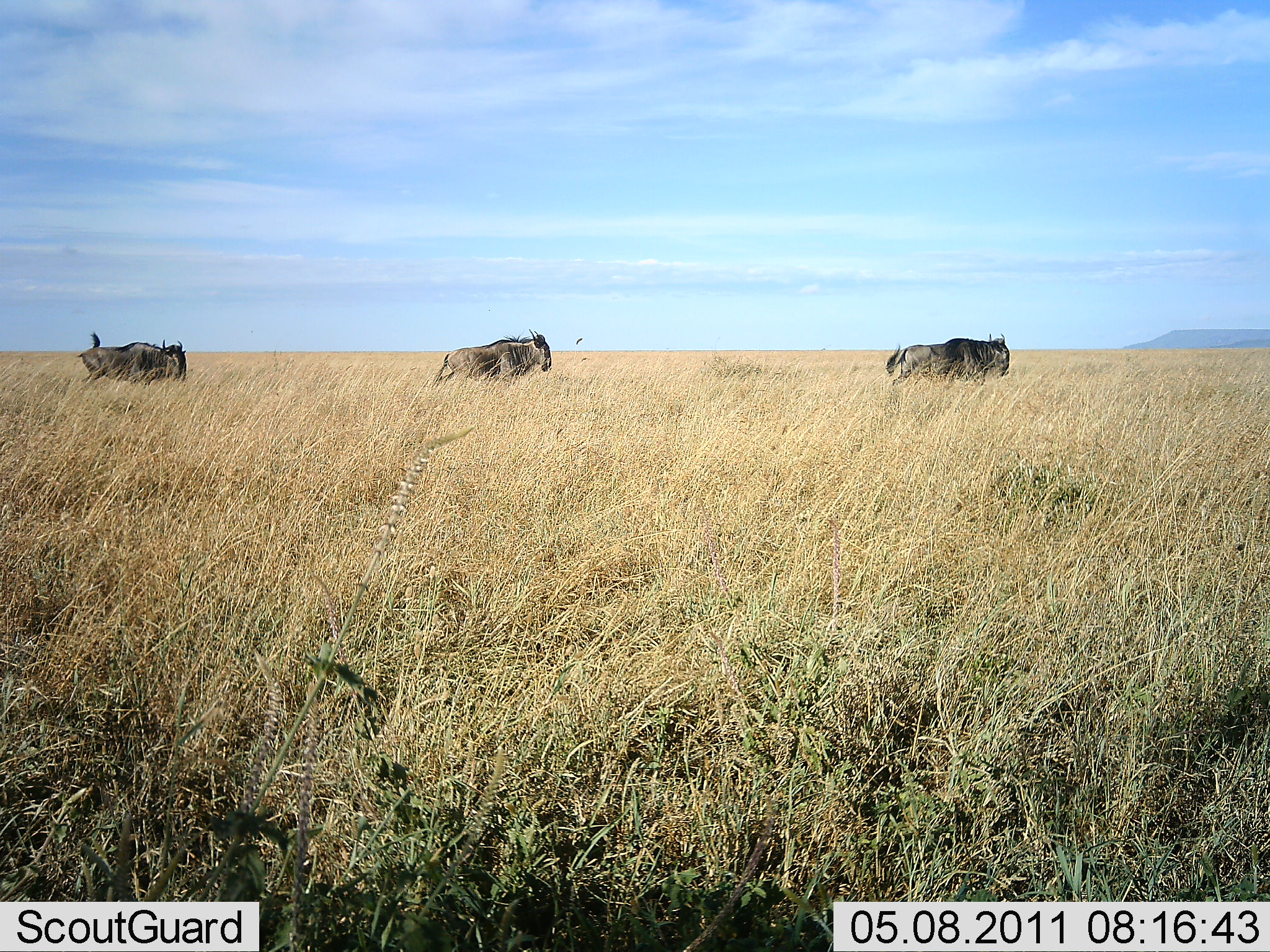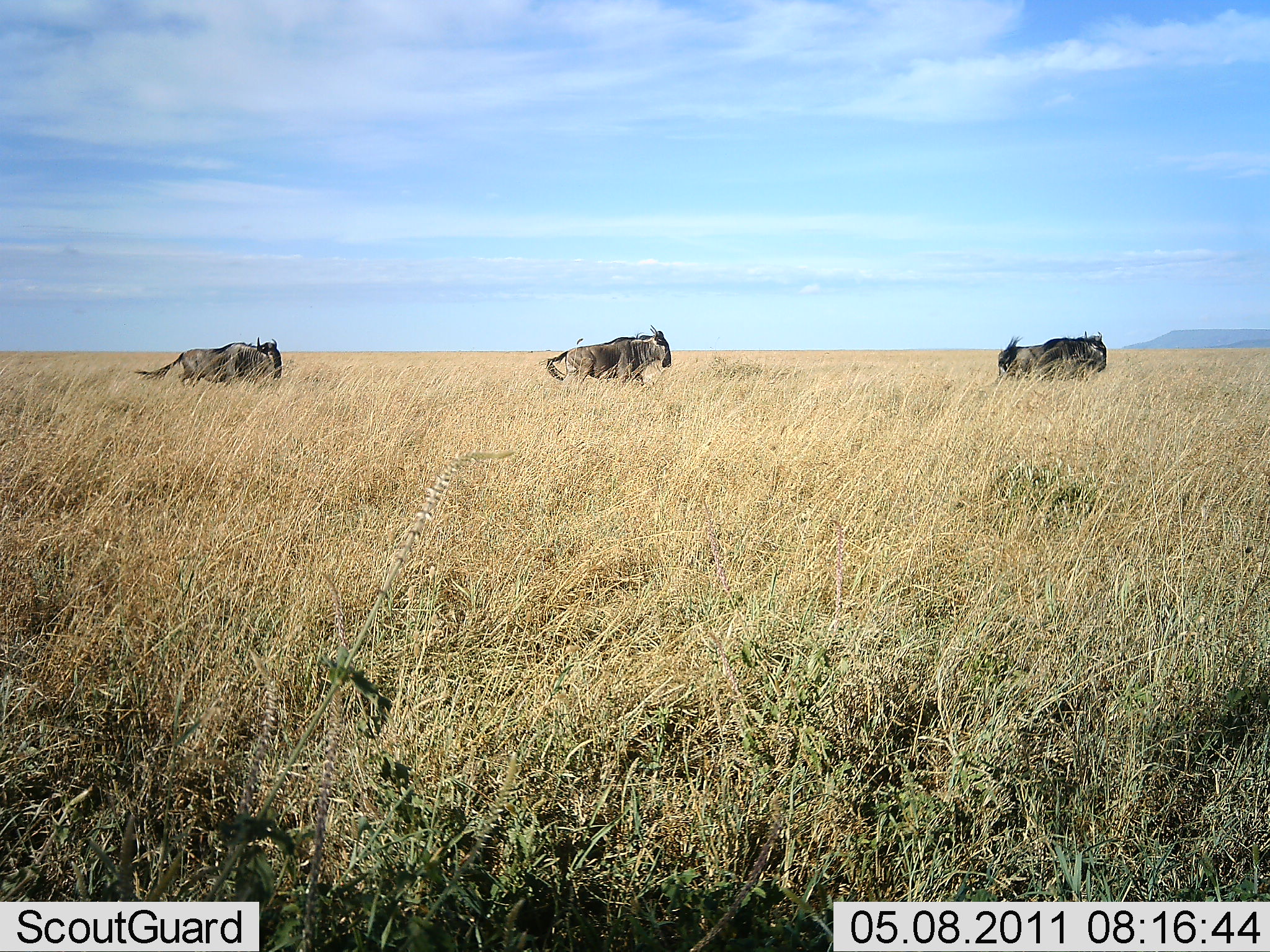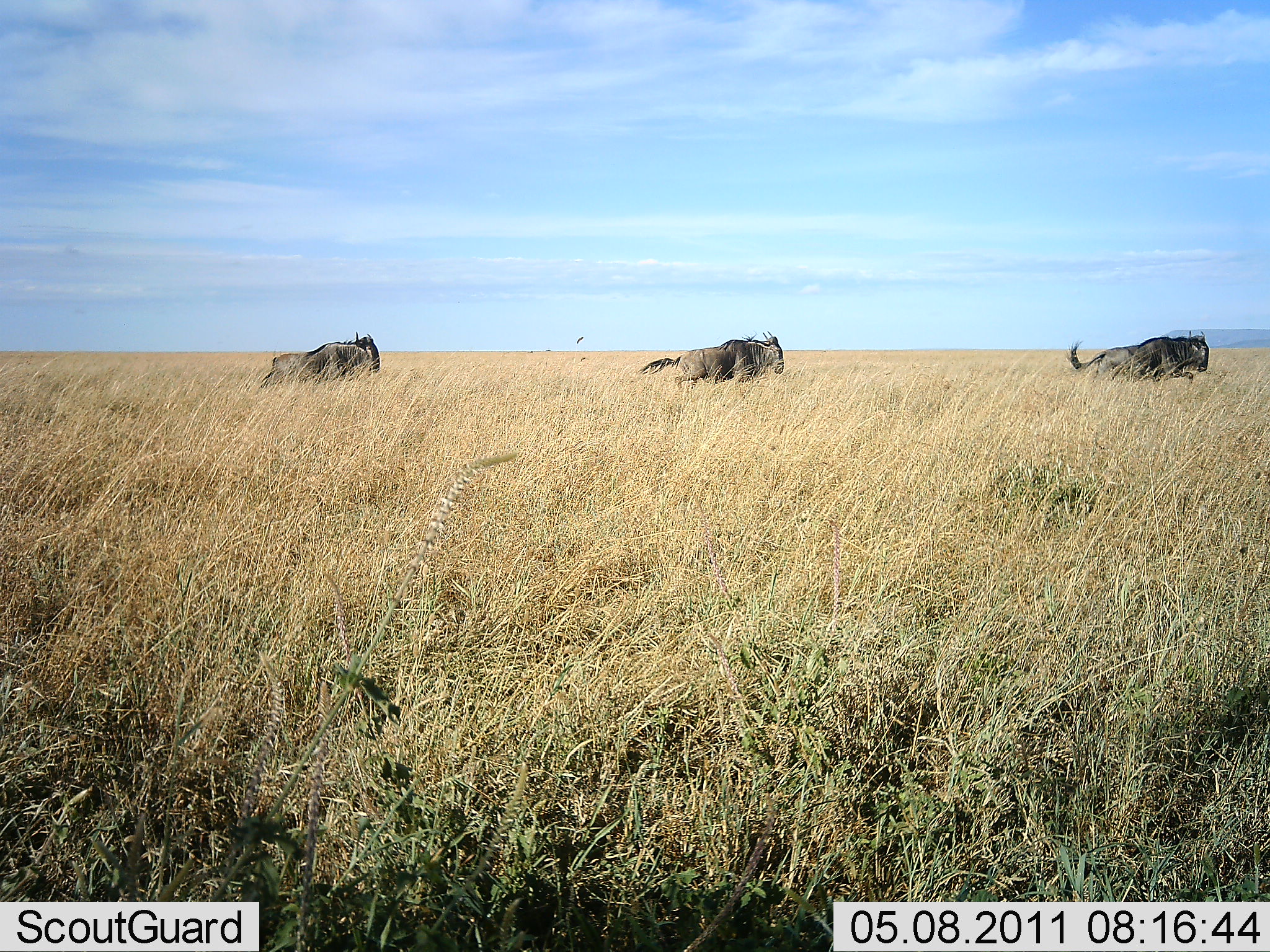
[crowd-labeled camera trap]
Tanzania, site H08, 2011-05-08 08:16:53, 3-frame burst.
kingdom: Animalia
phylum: Chordata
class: Mammalia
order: Artiodactyla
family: Bovidae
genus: Connochaetes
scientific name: Connochaetes taurinus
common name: blue wildebeest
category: wildebeest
Wildebeest (blue wildebeest) (Connochaetes taurinus), count 3. Behavior (volunteer vote fractions): standing 15%, resting 0%, moving 100%, interacting 0%. Young present (vote fraction): 0%. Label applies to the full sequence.